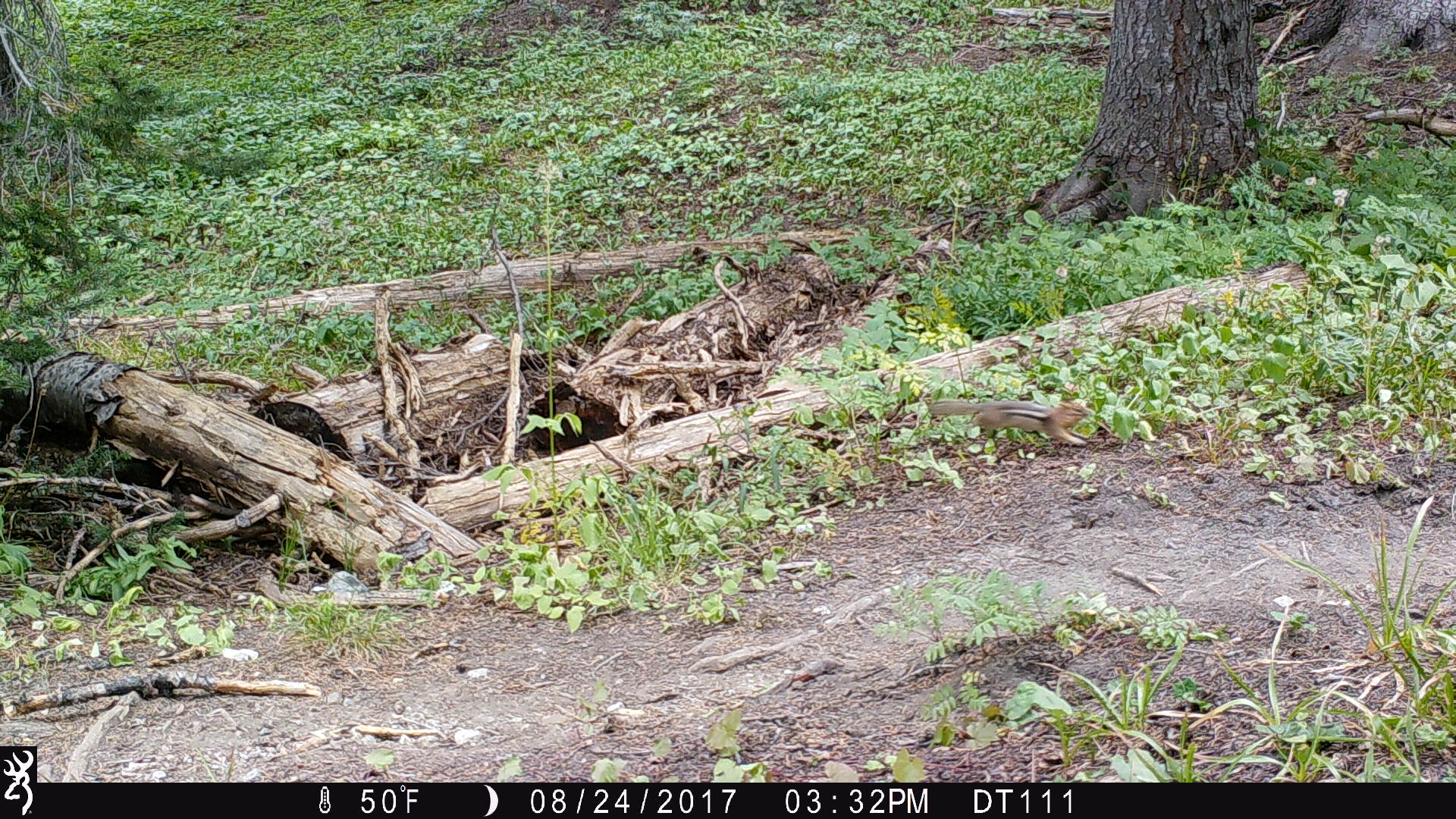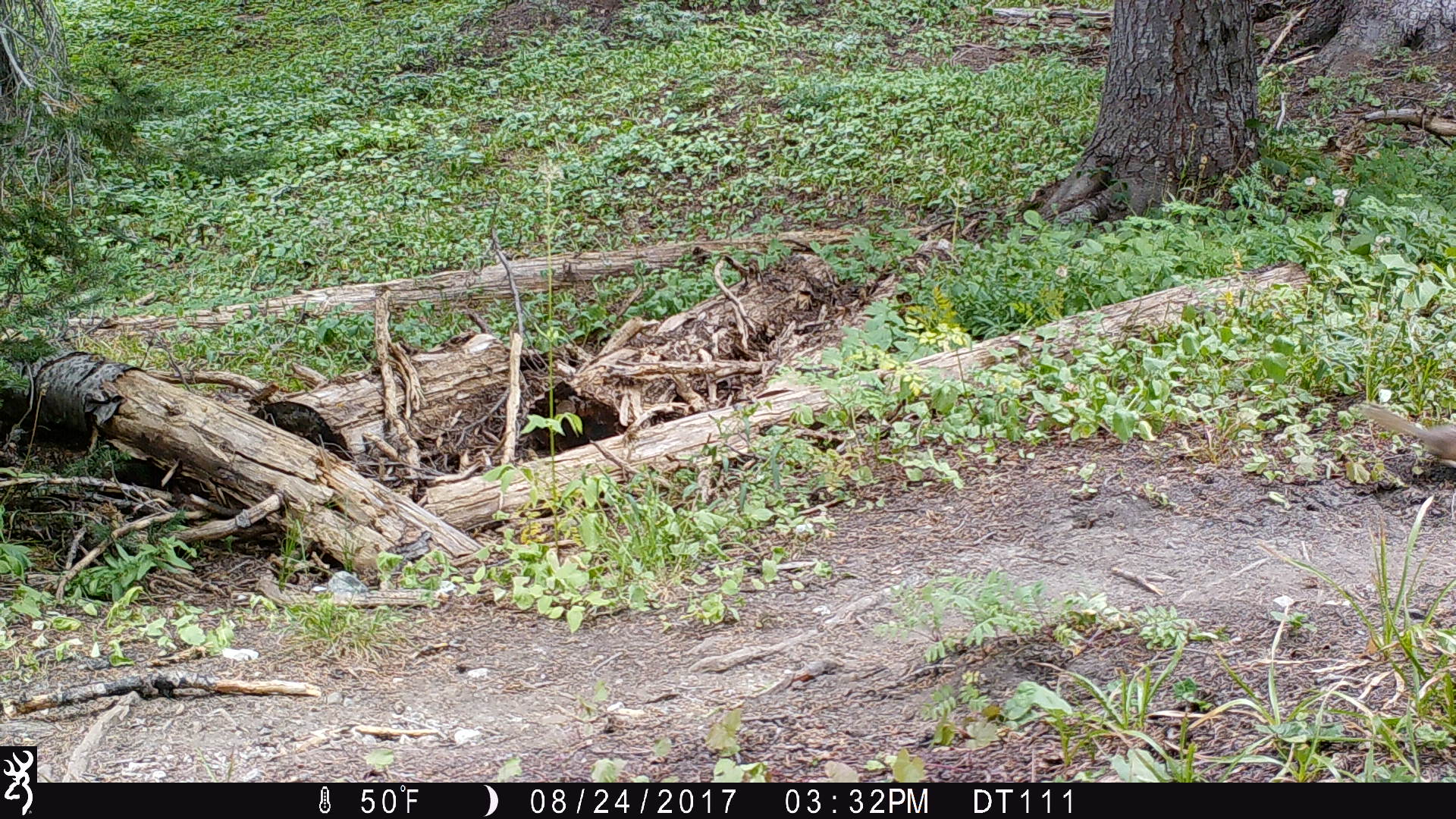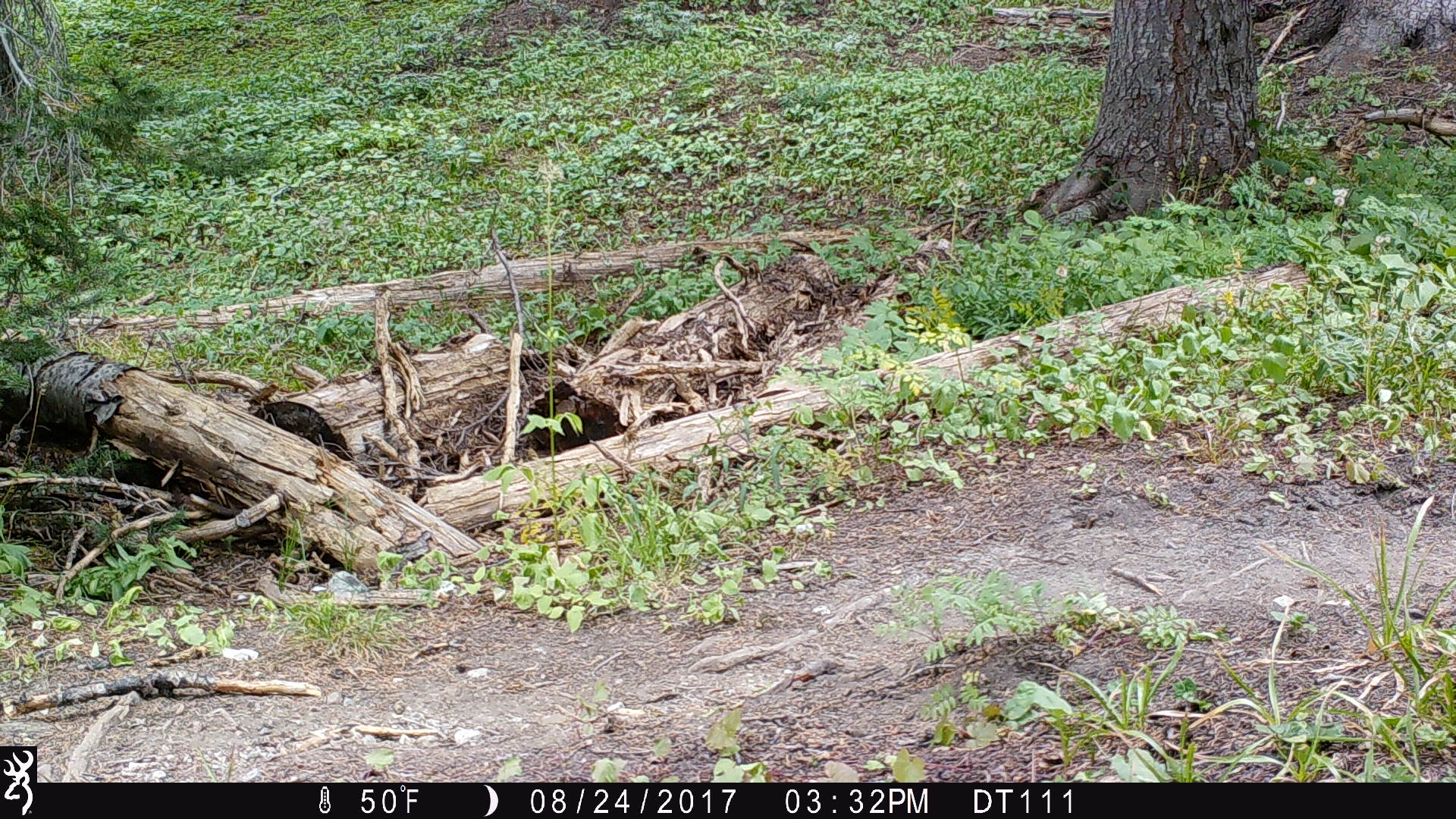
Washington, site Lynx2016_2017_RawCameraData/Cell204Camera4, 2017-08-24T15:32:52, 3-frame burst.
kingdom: Animalia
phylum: Chordata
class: Mammalia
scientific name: Mammalia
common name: small mammal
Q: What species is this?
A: Small mammal (Mammalia).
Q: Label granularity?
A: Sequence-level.